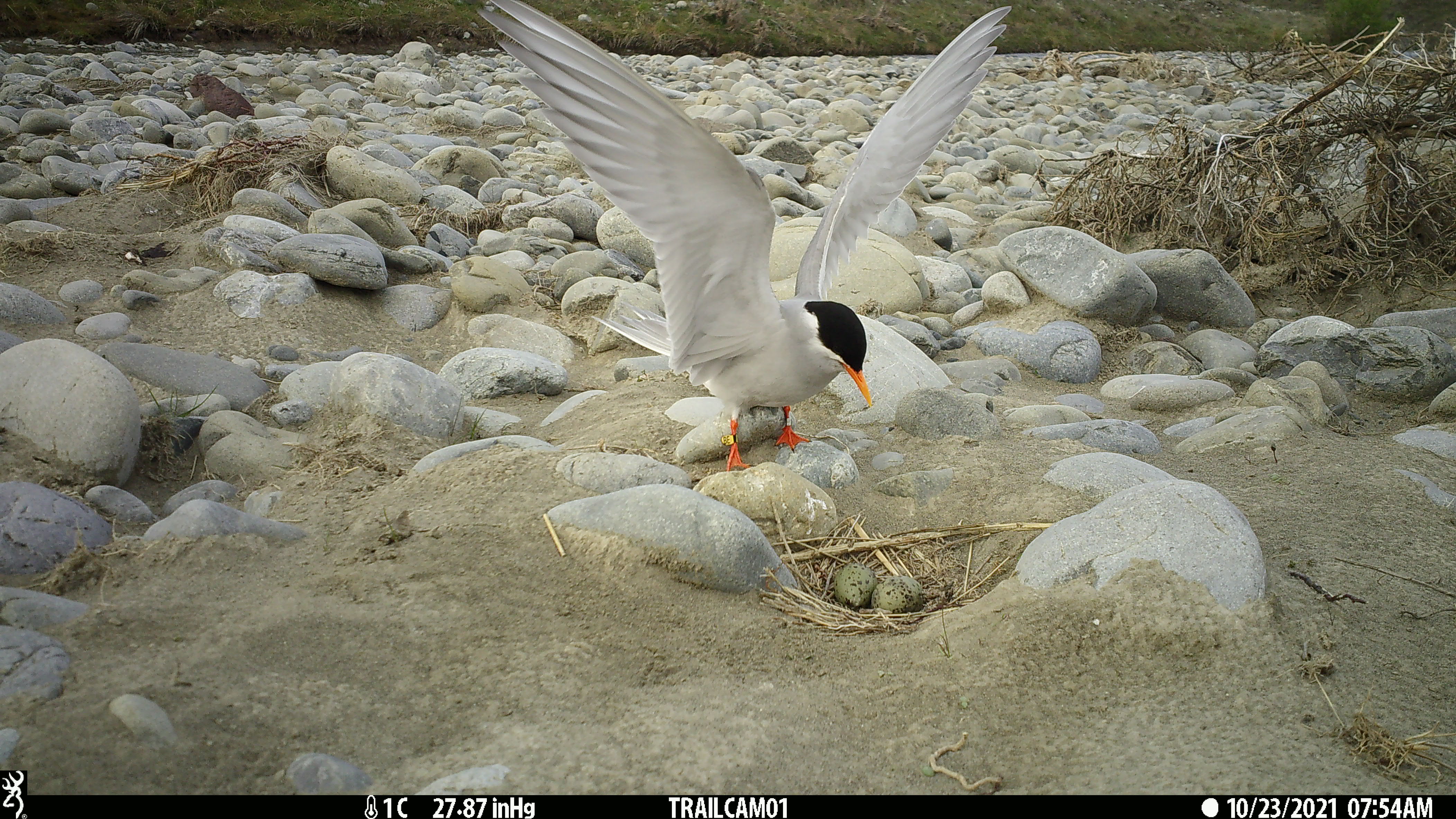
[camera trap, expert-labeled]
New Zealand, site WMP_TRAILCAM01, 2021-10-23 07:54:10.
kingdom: Animalia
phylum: Chordata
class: Aves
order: Charadriiformes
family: Laridae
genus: Chlidonias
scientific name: Chlidonias albostriatus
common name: black-fronted tern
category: black fronted tern